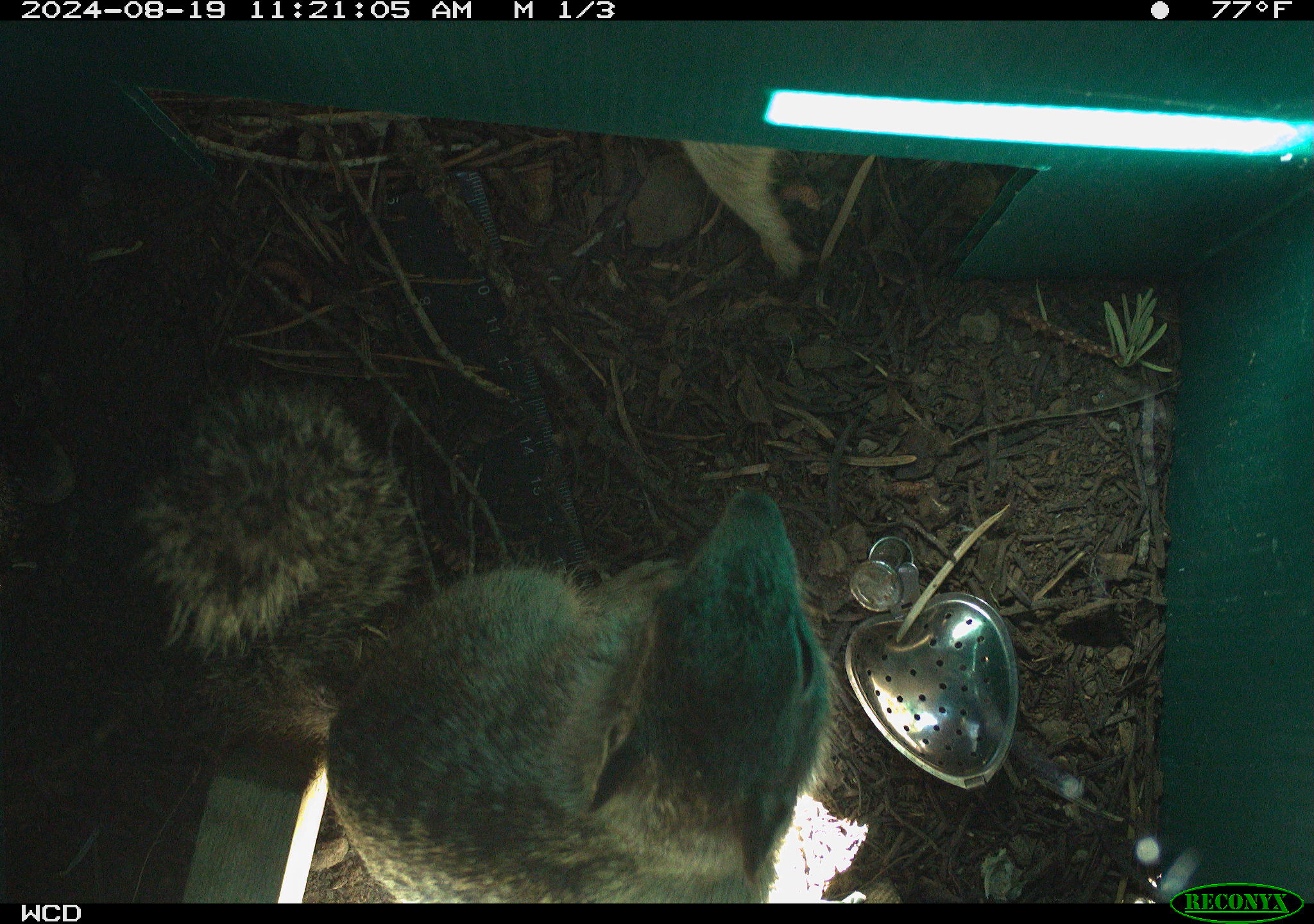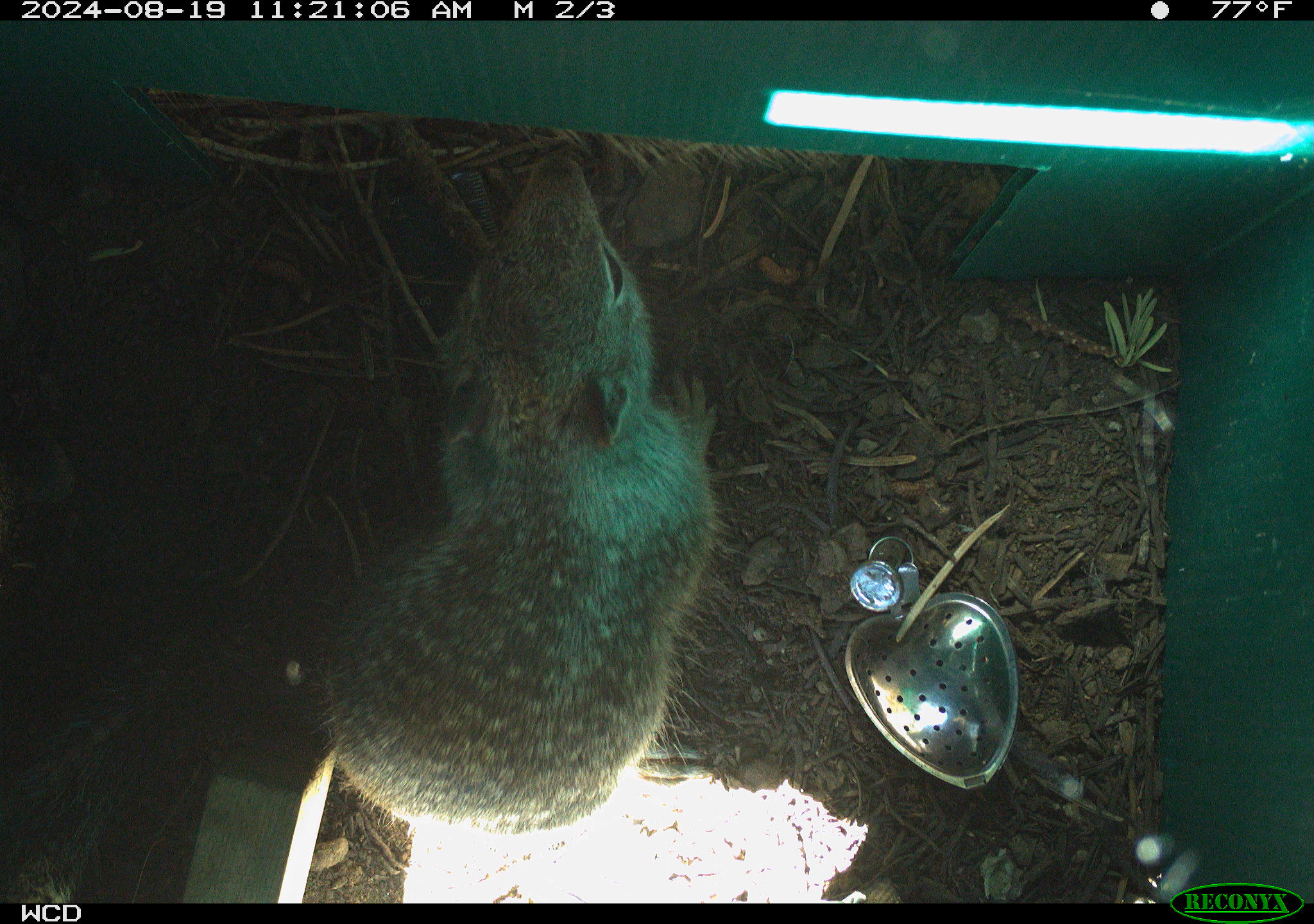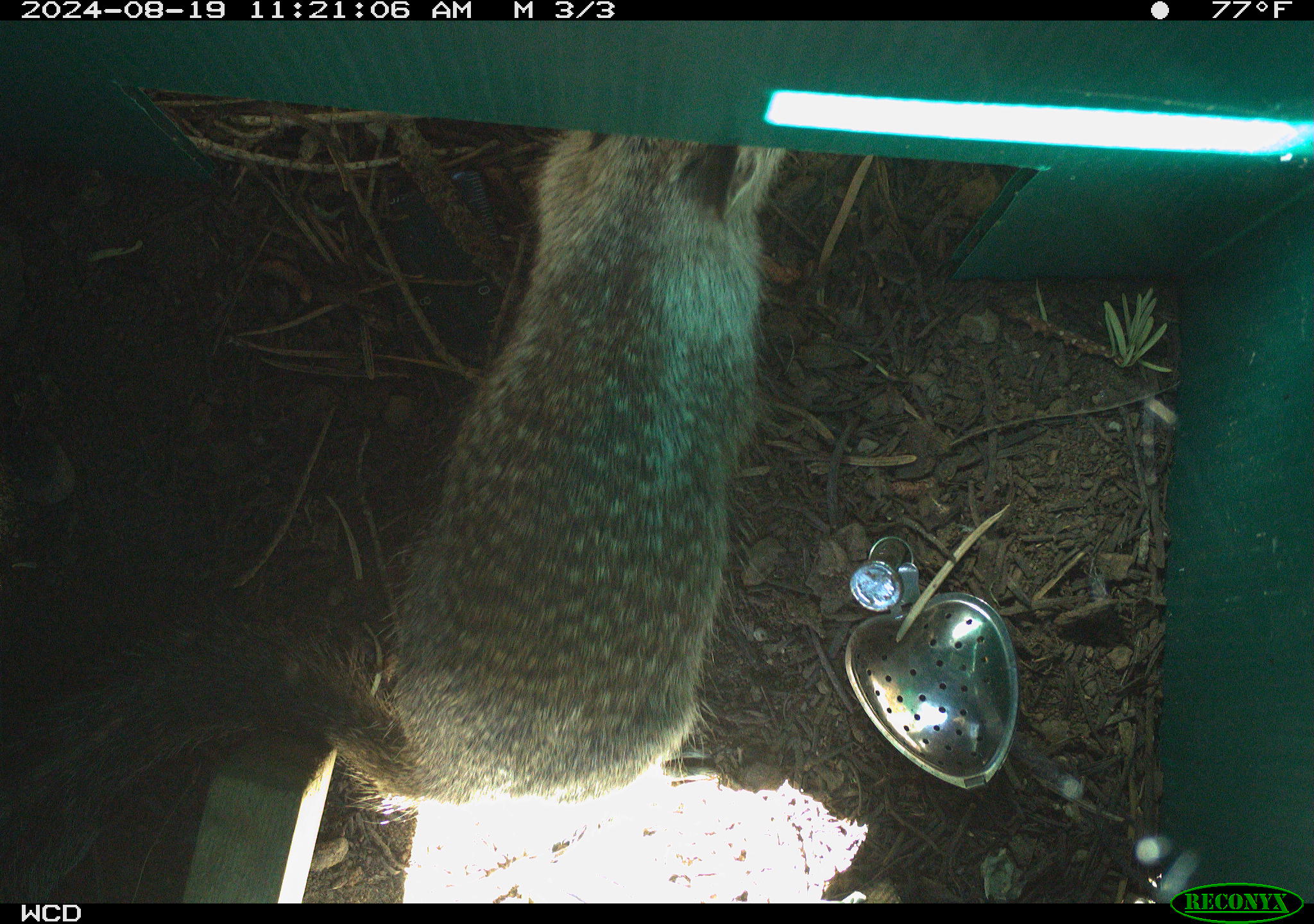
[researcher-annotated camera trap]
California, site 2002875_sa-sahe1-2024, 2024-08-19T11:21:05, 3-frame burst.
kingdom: Animalia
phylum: Chordata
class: Mammalia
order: Rodentia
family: Sciuridae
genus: Otospermophilus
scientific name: Otospermophilus beecheyi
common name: california ground squirrel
California ground squirrel (Otospermophilus beecheyi).